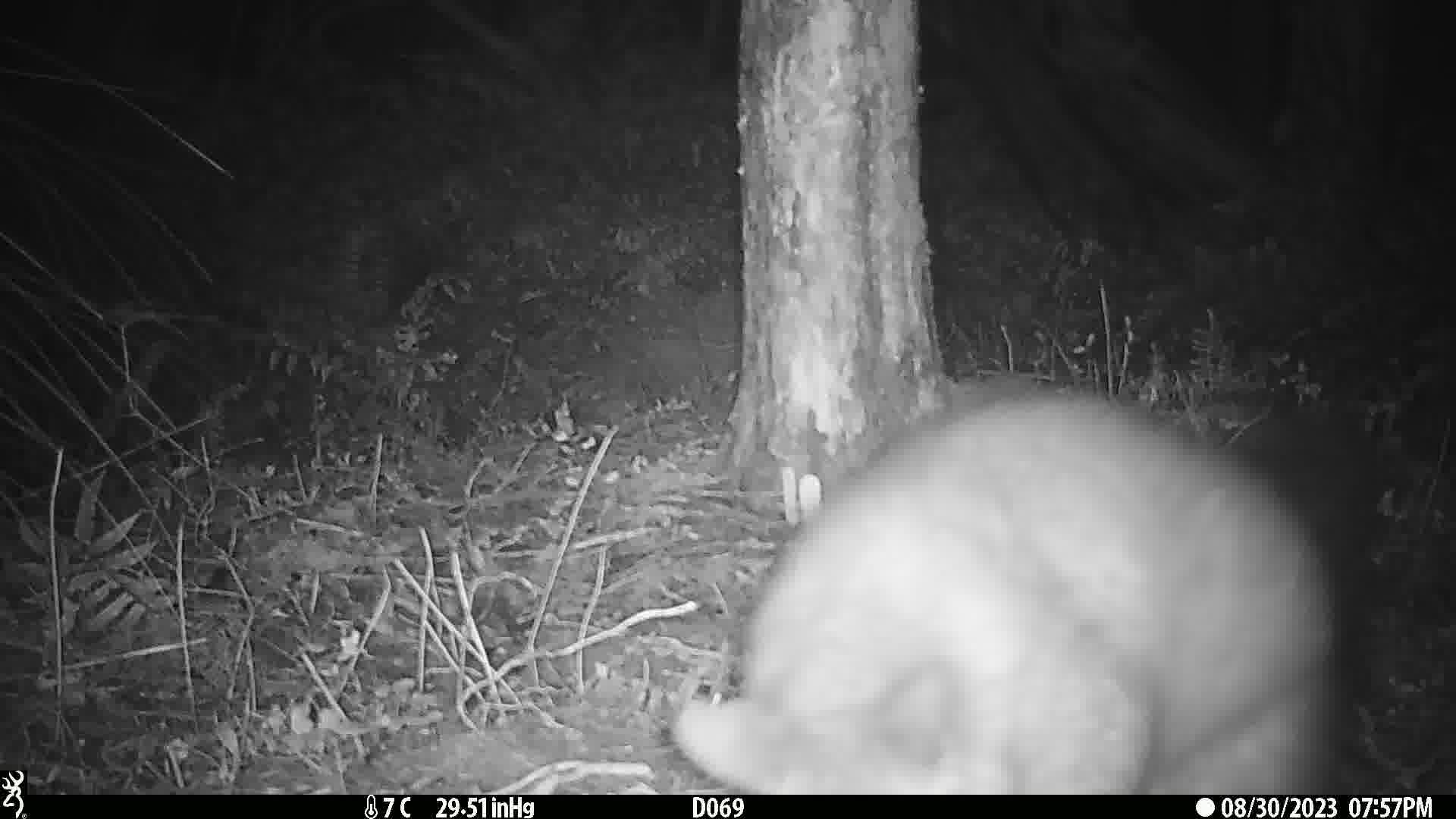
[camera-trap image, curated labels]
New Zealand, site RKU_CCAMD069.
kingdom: Animalia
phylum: Chordata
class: Mammalia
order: Diprotodontia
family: Phalangeridae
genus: Trichosurus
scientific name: Trichosurus vulpecula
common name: common brushtail possum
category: possum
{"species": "possum (common brushtail possum) (Trichosurus vulpecula)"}